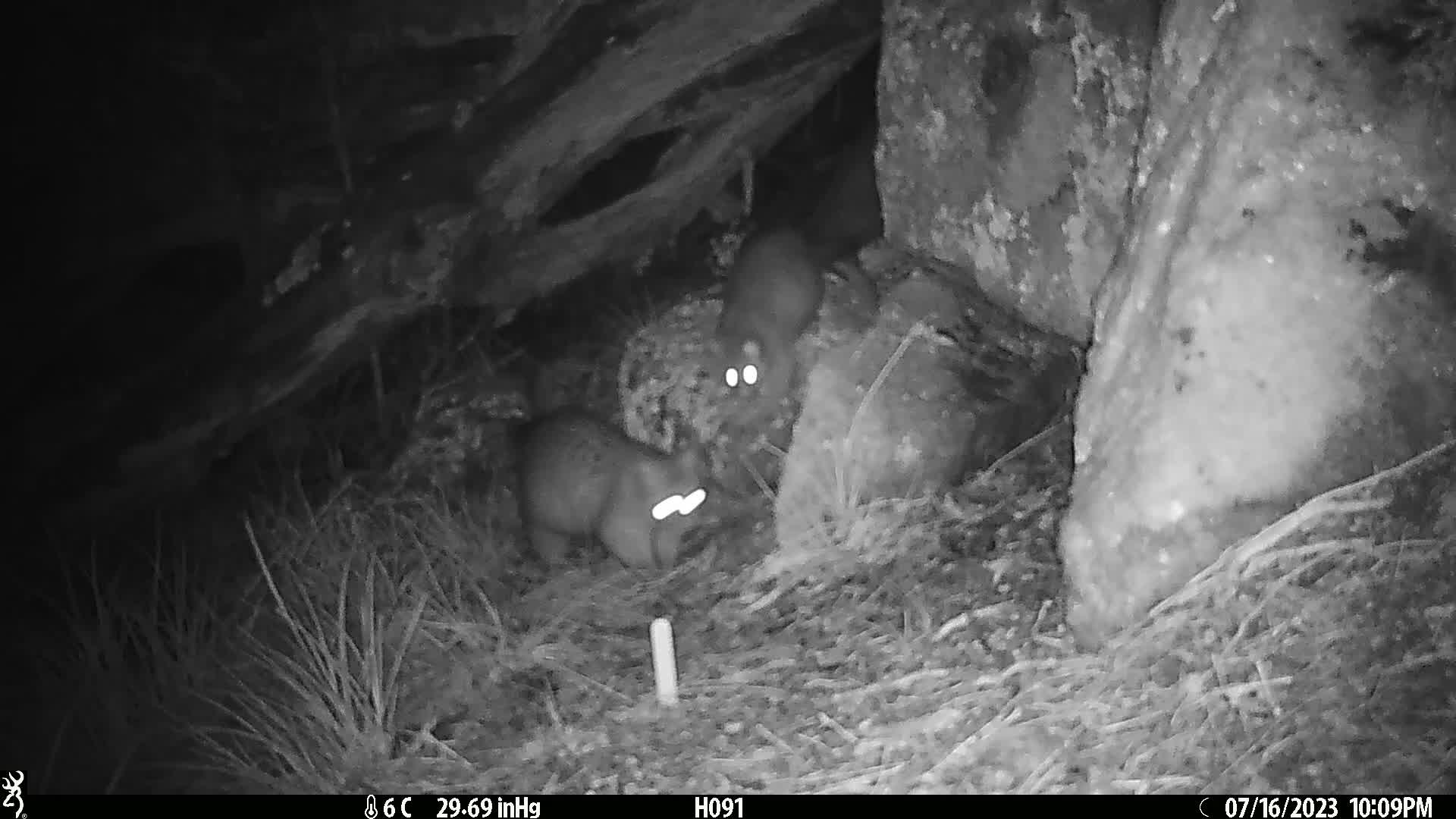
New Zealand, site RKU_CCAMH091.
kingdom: Animalia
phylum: Chordata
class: Mammalia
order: Diprotodontia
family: Phalangeridae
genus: Trichosurus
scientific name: Trichosurus vulpecula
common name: common brushtail possum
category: possum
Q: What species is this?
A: Possum (common brushtail possum) (Trichosurus vulpecula).